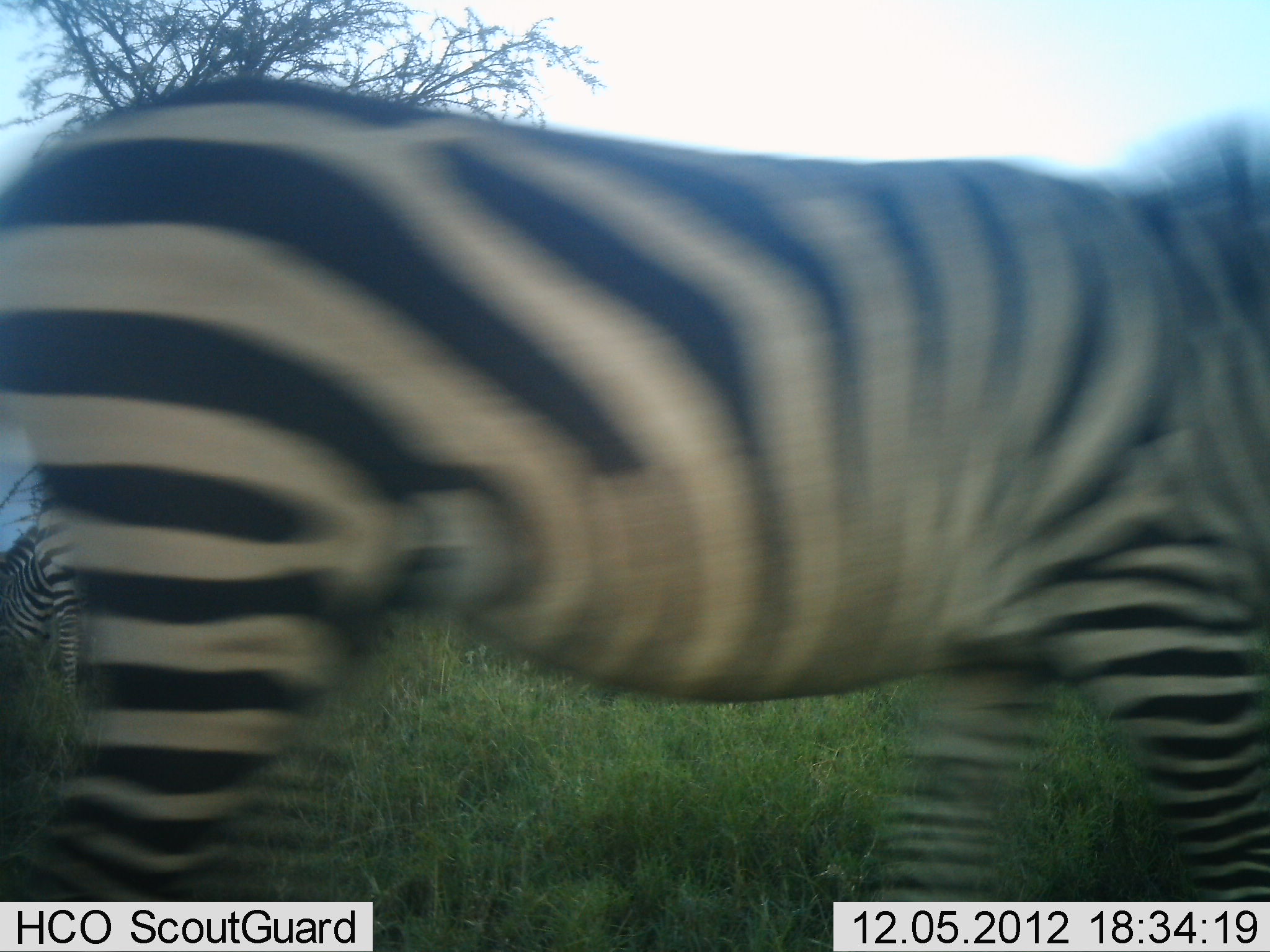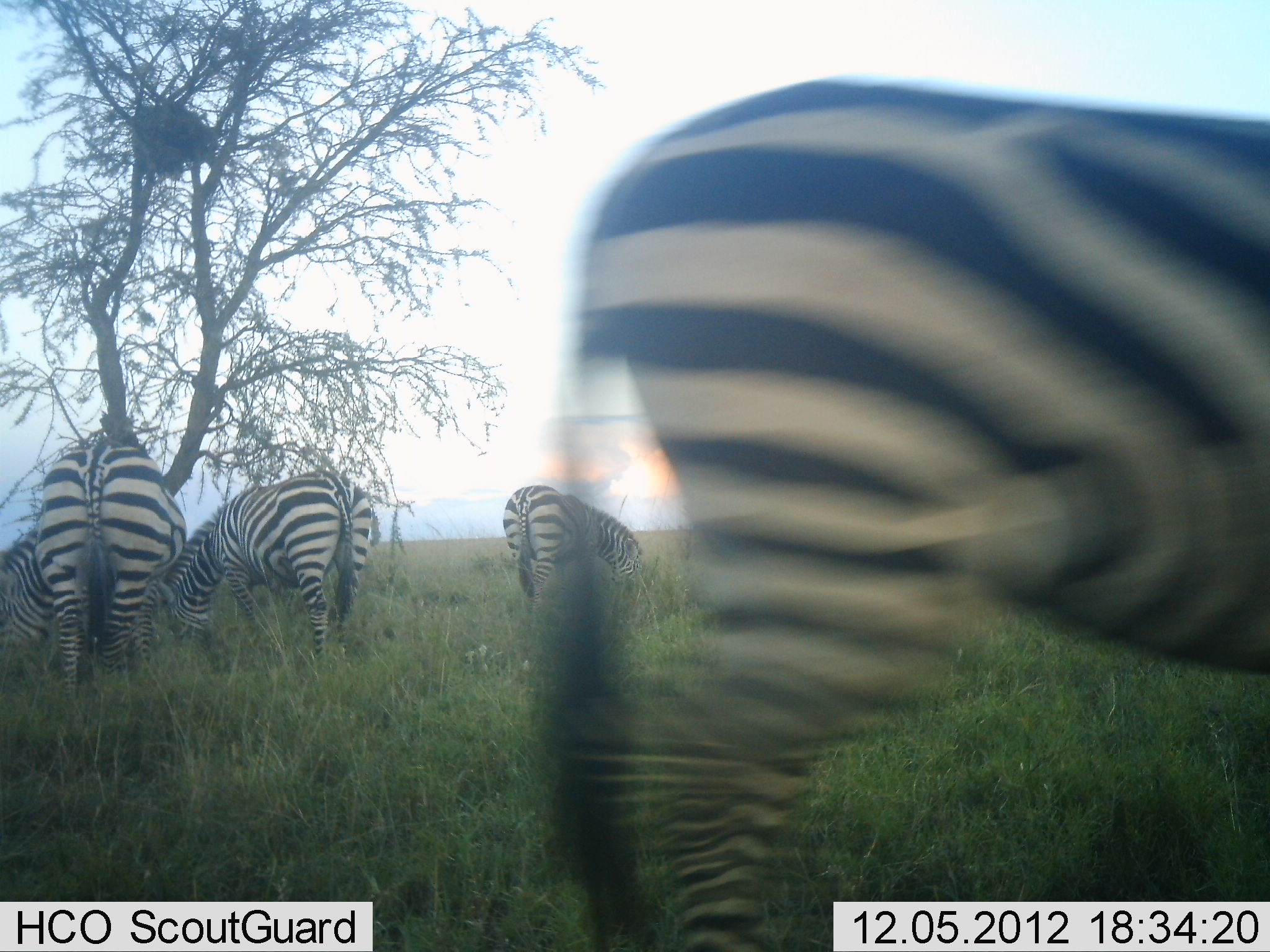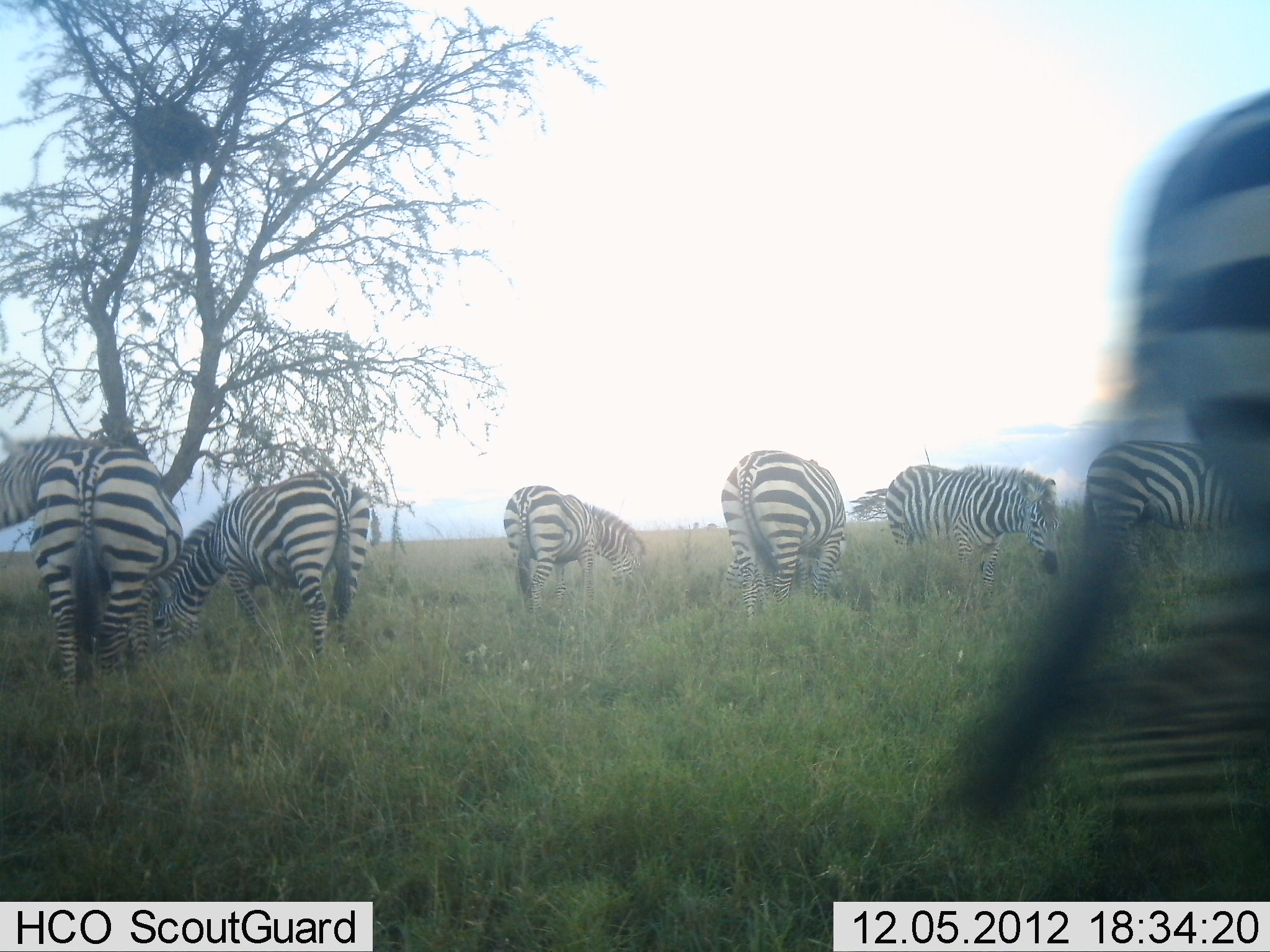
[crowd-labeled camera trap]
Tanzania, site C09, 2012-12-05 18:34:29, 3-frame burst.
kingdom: Animalia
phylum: Chordata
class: Mammalia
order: Perissodactyla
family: Equidae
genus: Equus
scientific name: Equus quagga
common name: plains zebra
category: zebra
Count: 7.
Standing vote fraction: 60%.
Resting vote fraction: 10%.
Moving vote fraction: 80%.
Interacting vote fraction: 0%.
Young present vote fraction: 0%.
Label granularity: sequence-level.